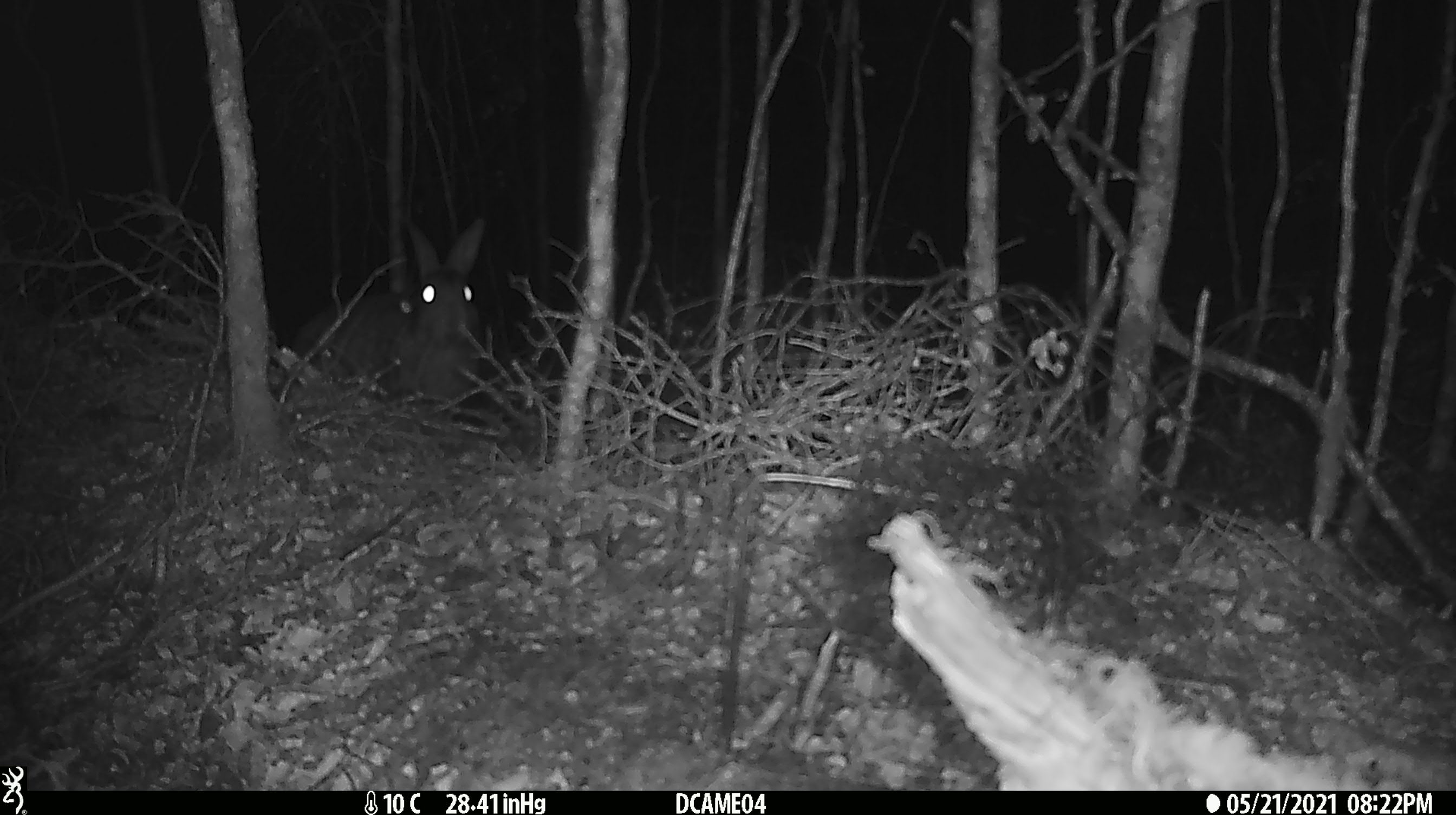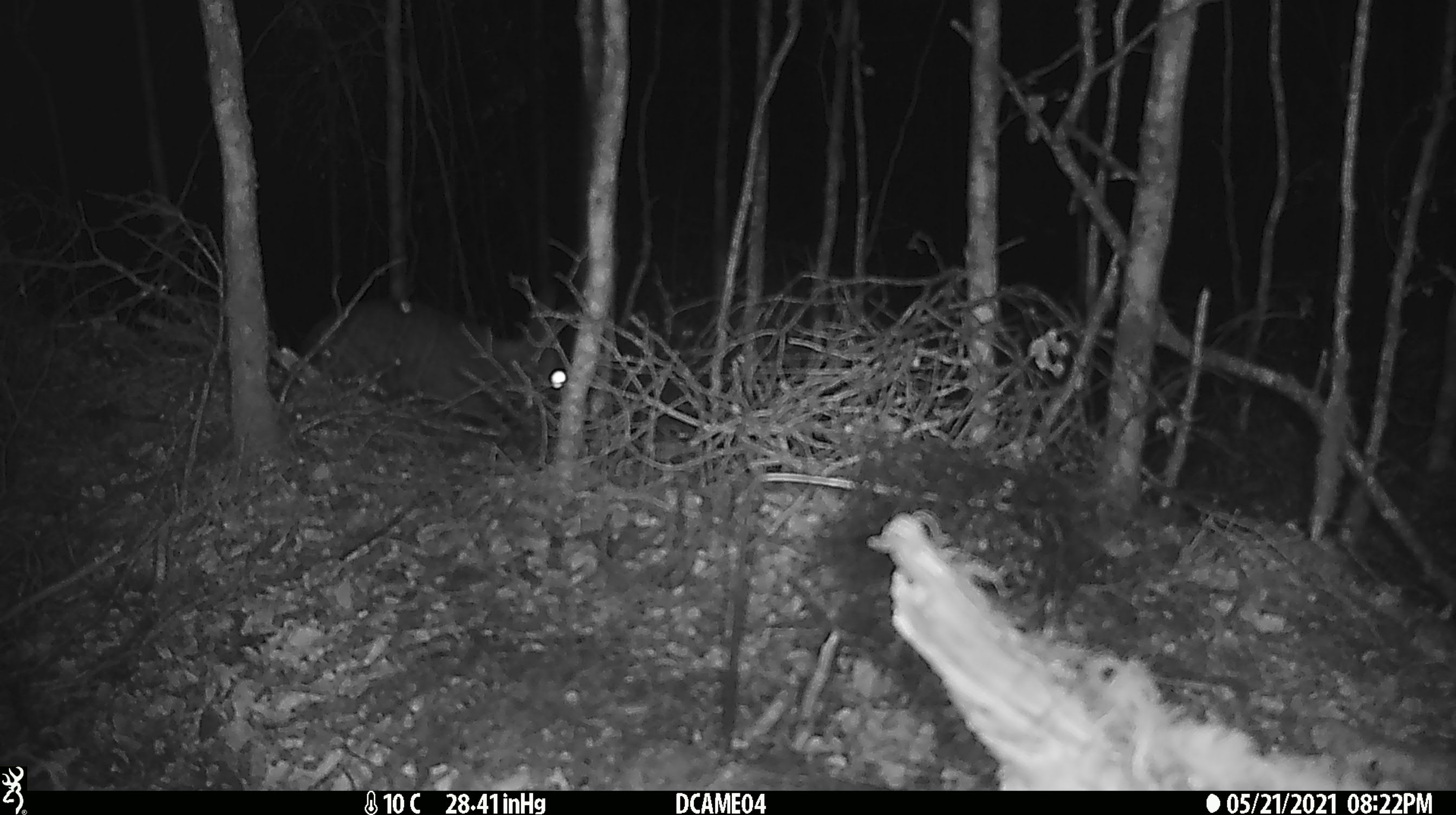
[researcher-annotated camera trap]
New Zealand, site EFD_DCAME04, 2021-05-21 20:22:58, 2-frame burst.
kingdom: Animalia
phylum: Chordata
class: Mammalia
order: Lagomorpha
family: Leporidae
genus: Oryctolagus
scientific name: Oryctolagus cuniculus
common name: european rabbit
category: rabbit